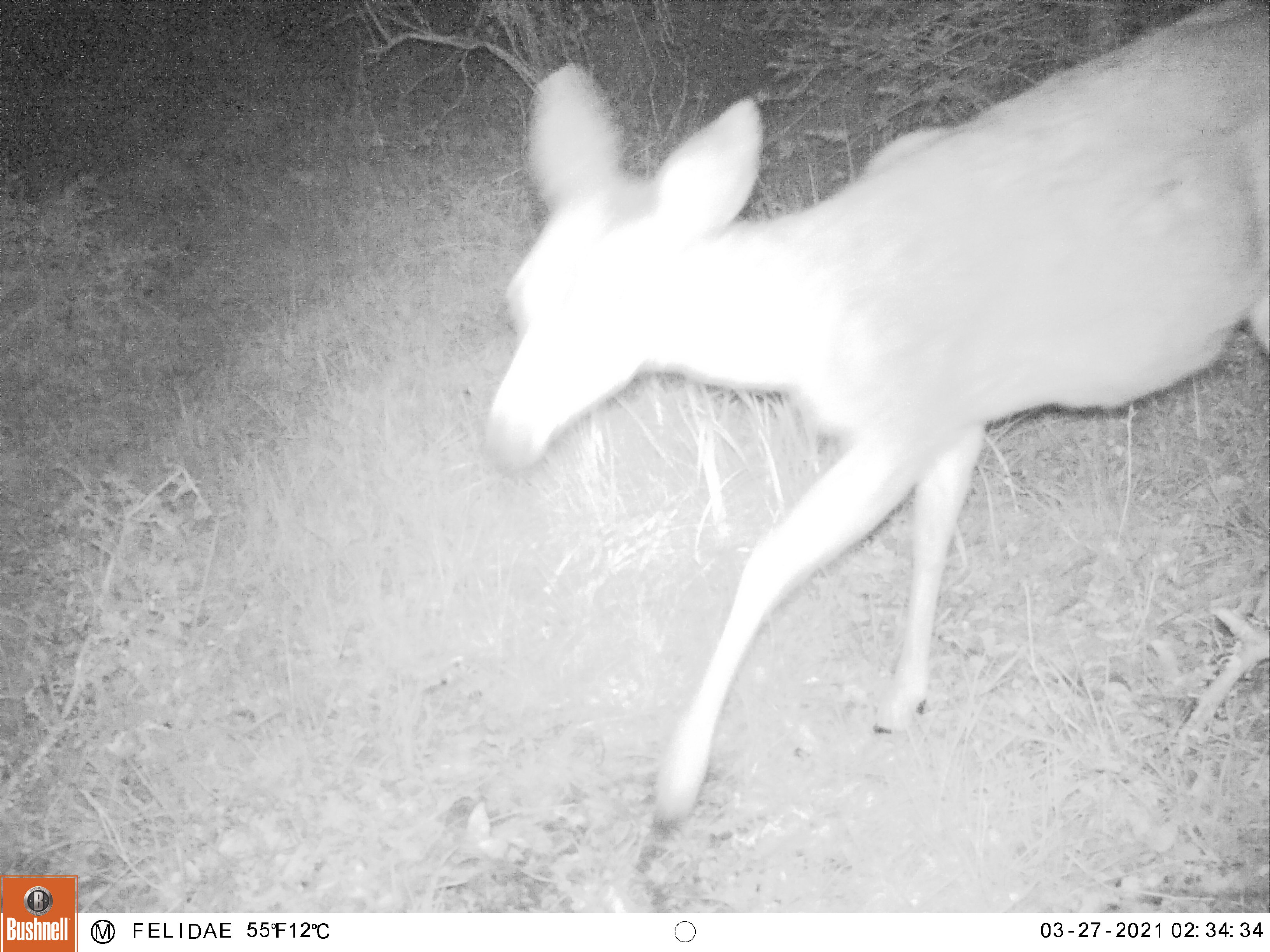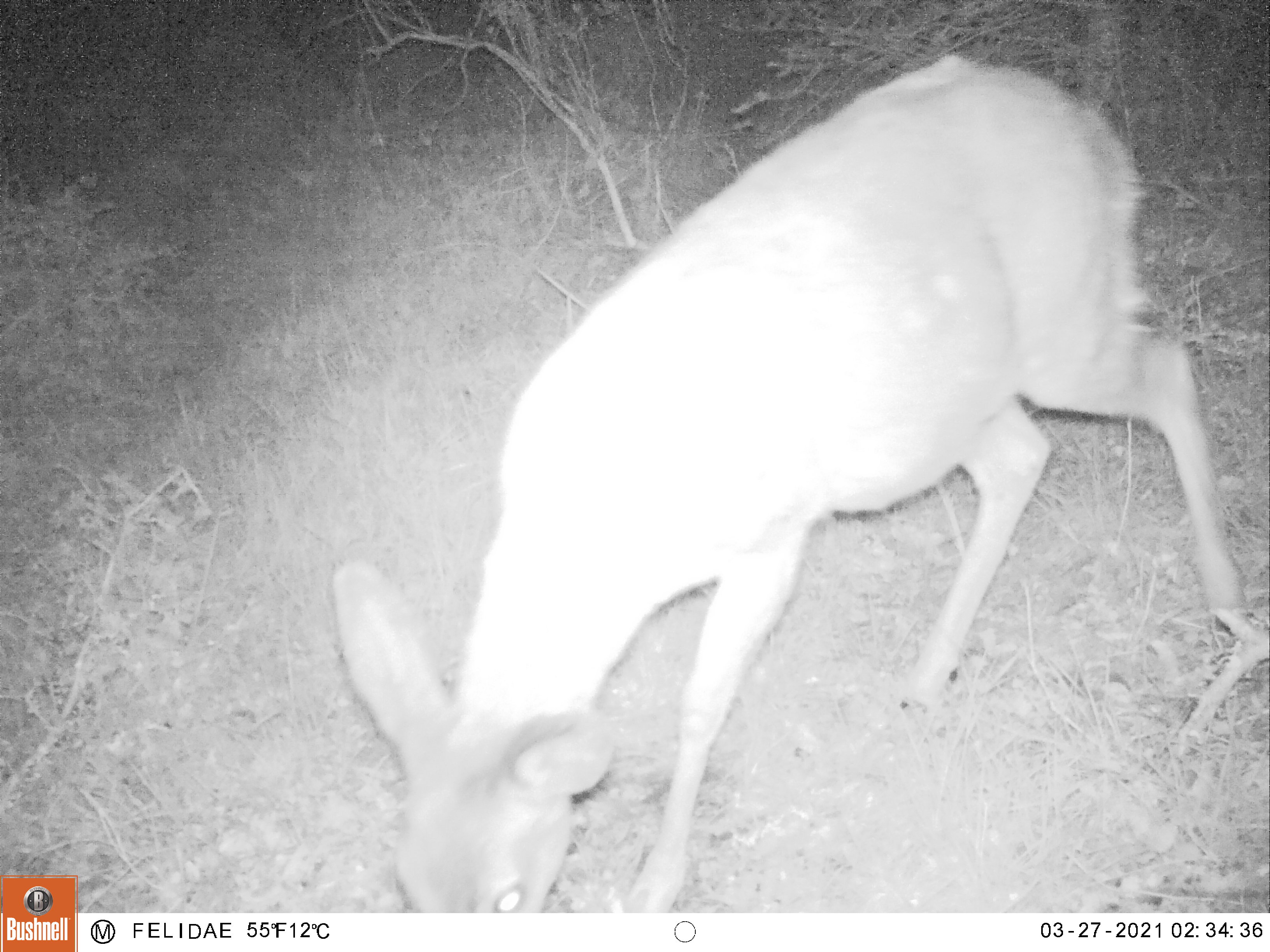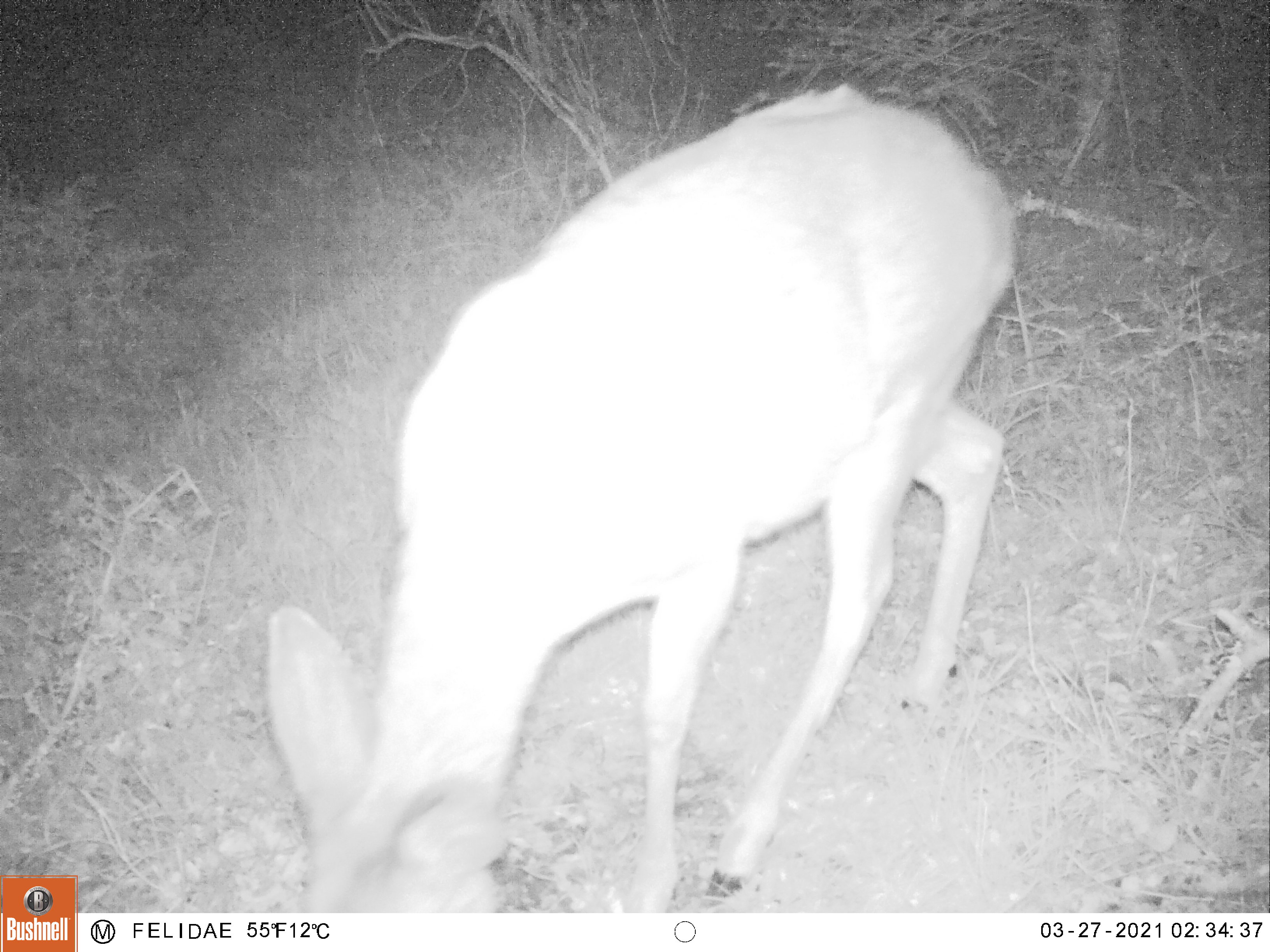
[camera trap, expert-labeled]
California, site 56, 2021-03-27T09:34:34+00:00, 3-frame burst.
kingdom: Animalia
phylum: Chordata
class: Mammalia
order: Artiodactyla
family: Cervidae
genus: Odocoileus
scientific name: Odocoileus hemionus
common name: mule deer